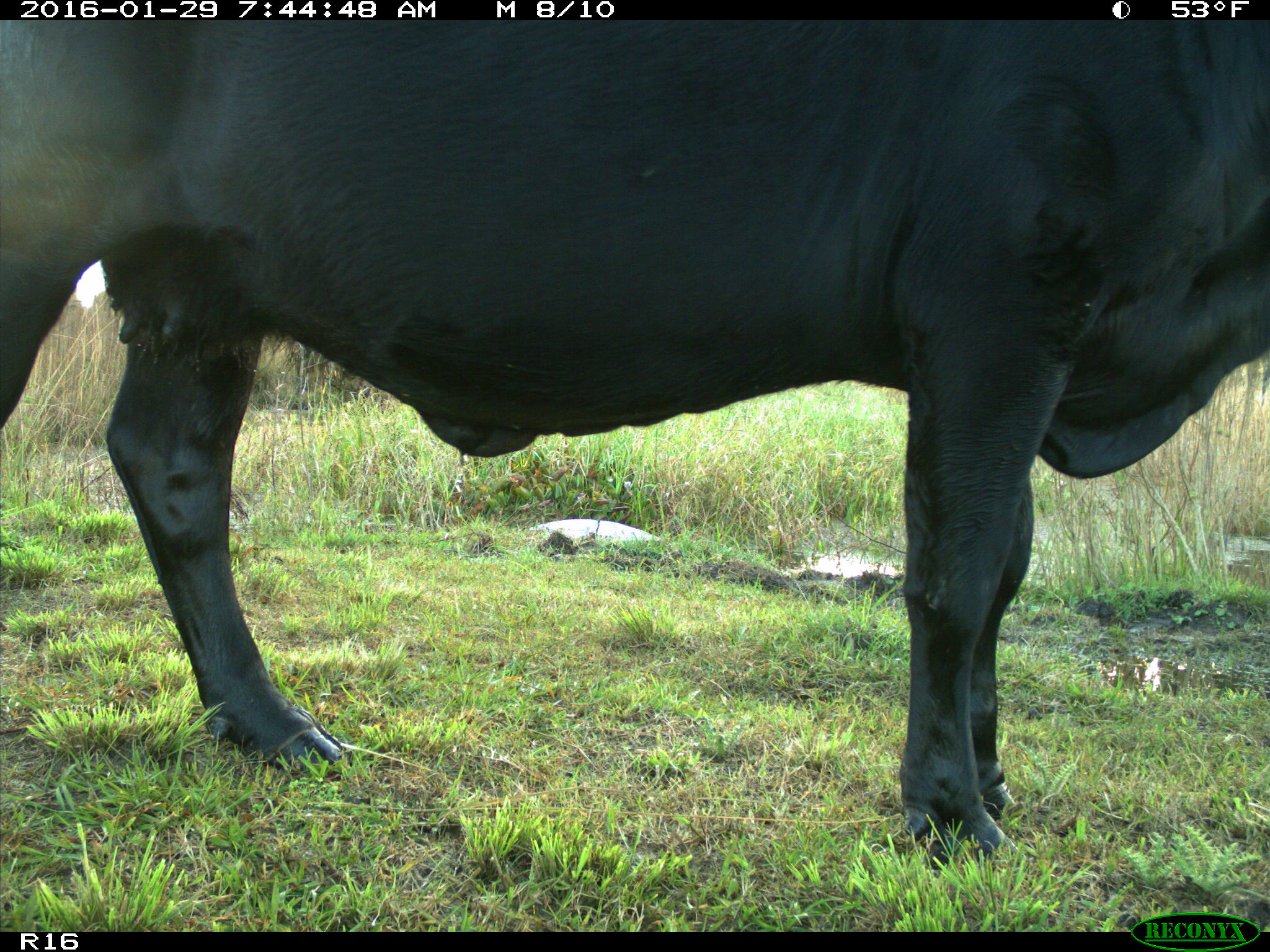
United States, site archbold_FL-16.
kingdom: Animalia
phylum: Chordata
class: Mammalia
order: Artiodactyla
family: Bovidae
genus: Bos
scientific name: Bos taurus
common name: domestic cow